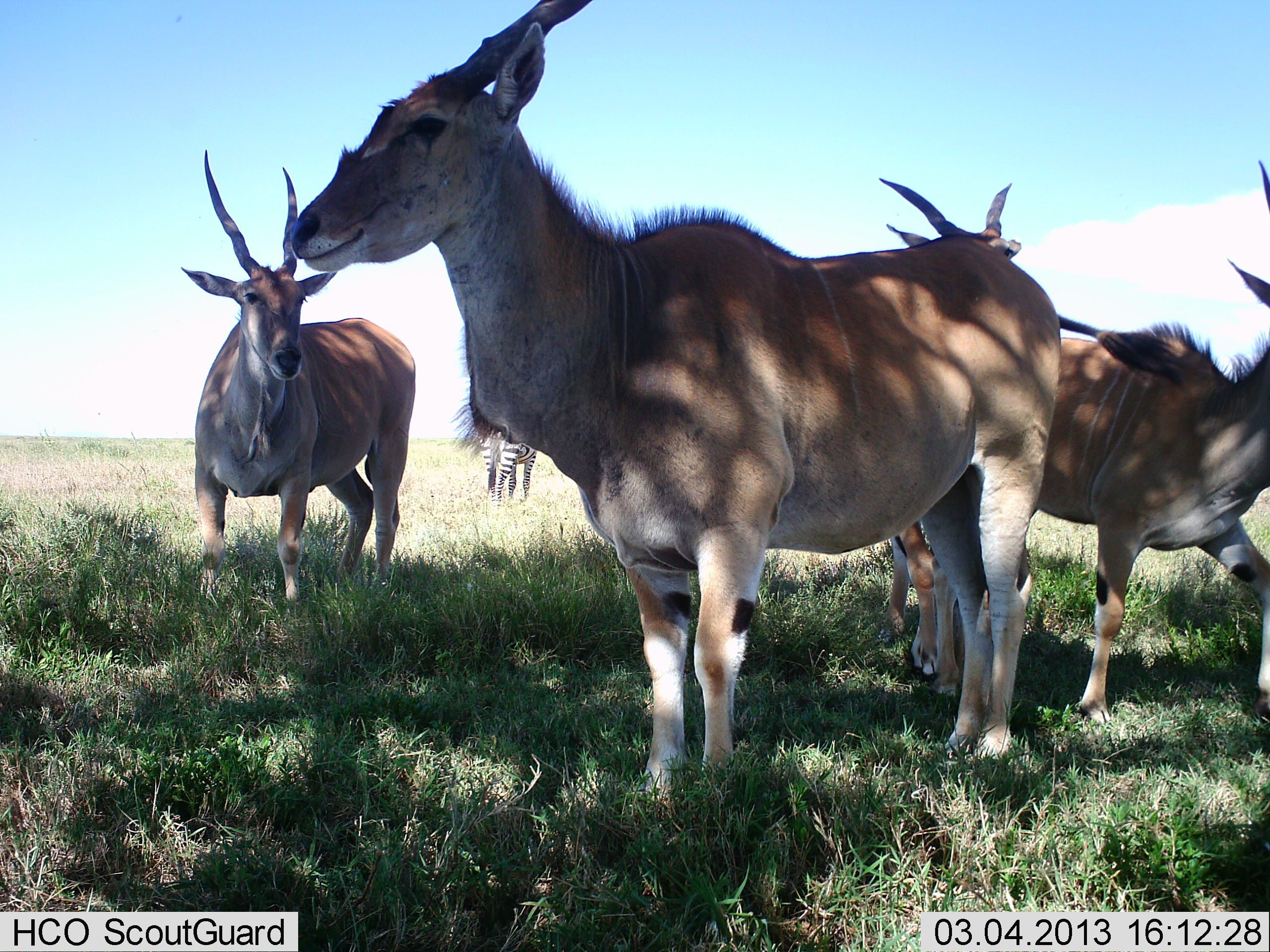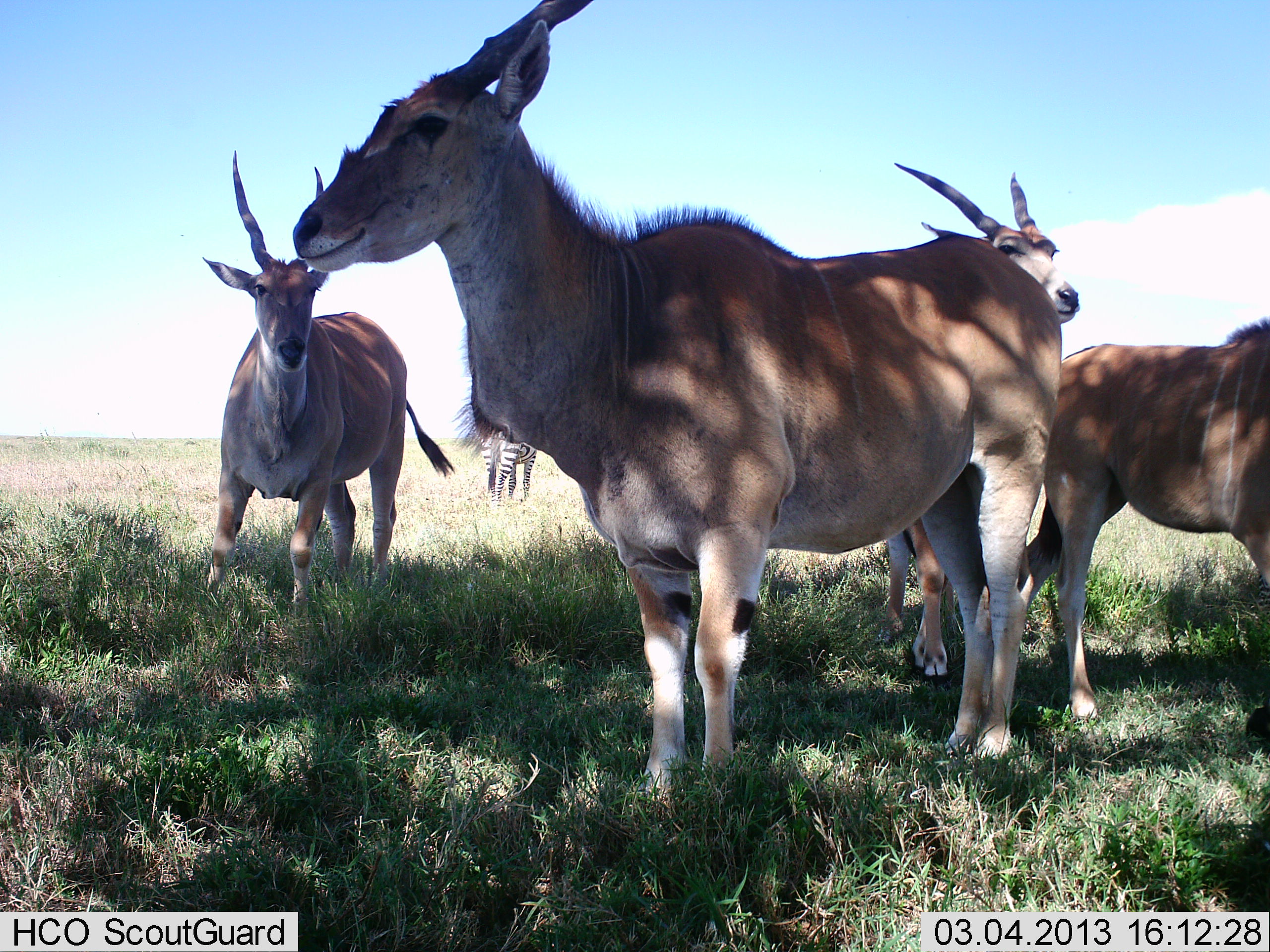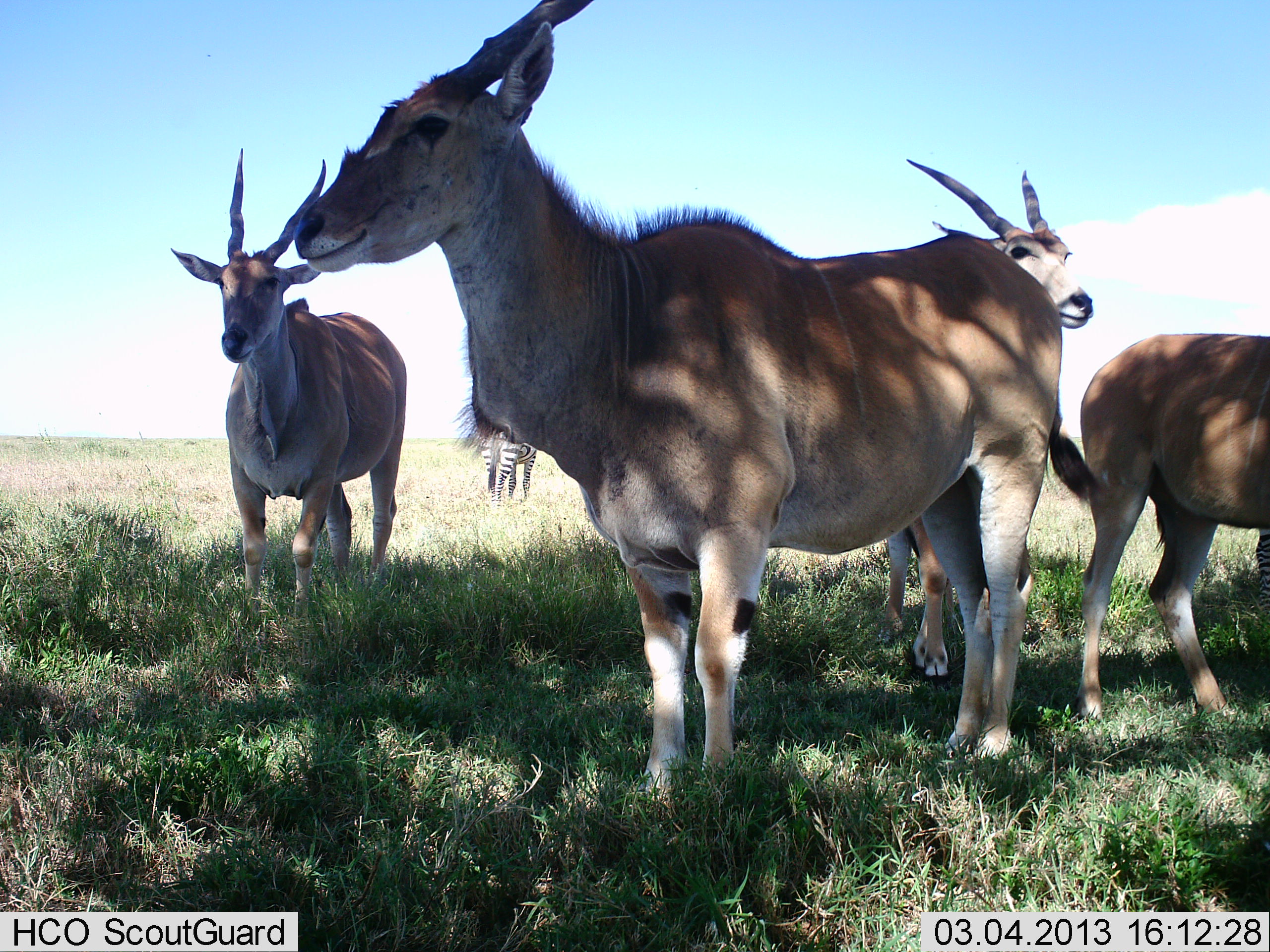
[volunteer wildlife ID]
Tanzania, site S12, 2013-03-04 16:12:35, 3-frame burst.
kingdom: Animalia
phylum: Chordata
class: Mammalia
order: Artiodactyla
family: Bovidae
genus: Tragelaphus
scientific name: Tragelaphus oryx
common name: eland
Eland (Tragelaphus oryx), count 4. Behavior (volunteer vote fractions): standing 100%, resting 8%, moving 35%, interacting 4%. Young present (vote fraction): 4%. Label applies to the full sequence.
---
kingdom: Animalia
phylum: Chordata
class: Mammalia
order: Perissodactyla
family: Equidae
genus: Equus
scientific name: Equus quagga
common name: plains zebra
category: zebra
Zebra (plains zebra) (Equus quagga), count 1. Behavior (volunteer vote fractions): standing 95%, resting 0%, moving 0%, interacting 0%. Young present (vote fraction): 0%. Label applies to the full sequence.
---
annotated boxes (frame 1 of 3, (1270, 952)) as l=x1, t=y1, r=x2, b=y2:
animal: l=296, t=2, r=1068, b=817; l=1050, t=157, r=1270, b=728; l=176, t=151, r=418, b=607; l=873, t=177, r=1030, b=710; l=482, t=424, r=539, b=509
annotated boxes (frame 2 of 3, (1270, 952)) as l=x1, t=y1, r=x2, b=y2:
animal: l=291, t=0, r=1066, b=826; l=192, t=148, r=454, b=621; l=882, t=163, r=1088, b=677; l=1051, t=317, r=1270, b=747; l=485, t=431, r=535, b=507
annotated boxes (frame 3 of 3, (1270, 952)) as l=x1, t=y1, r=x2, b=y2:
animal: l=288, t=0, r=1102, b=830; l=167, t=146, r=410, b=637; l=876, t=155, r=1093, b=686; l=1076, t=329, r=1270, b=728; l=467, t=430, r=539, b=503